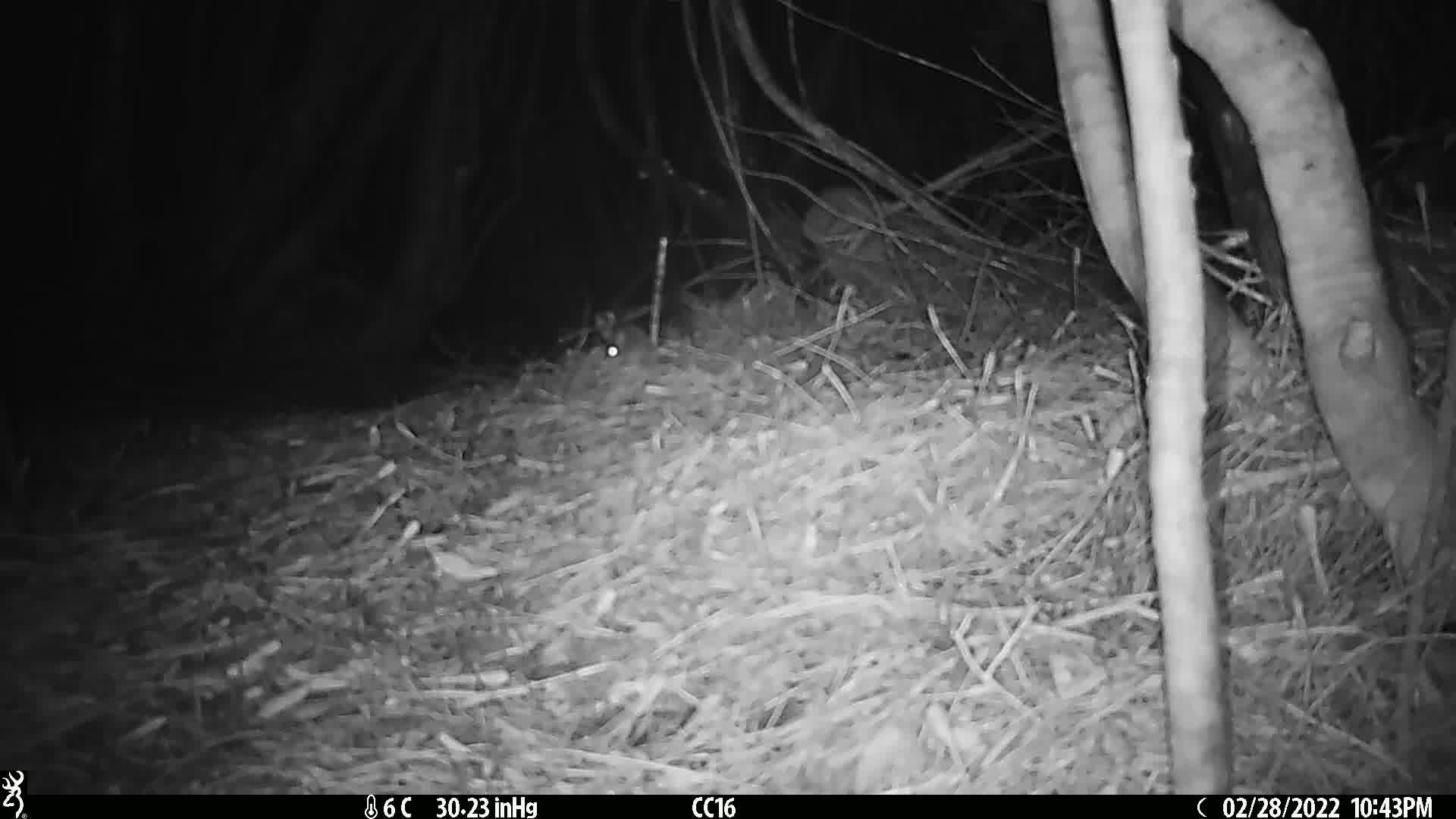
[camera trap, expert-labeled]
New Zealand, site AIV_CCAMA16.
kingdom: Animalia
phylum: Chordata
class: Mammalia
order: Rodentia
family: Muridae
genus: Mus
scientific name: Mus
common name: mouse